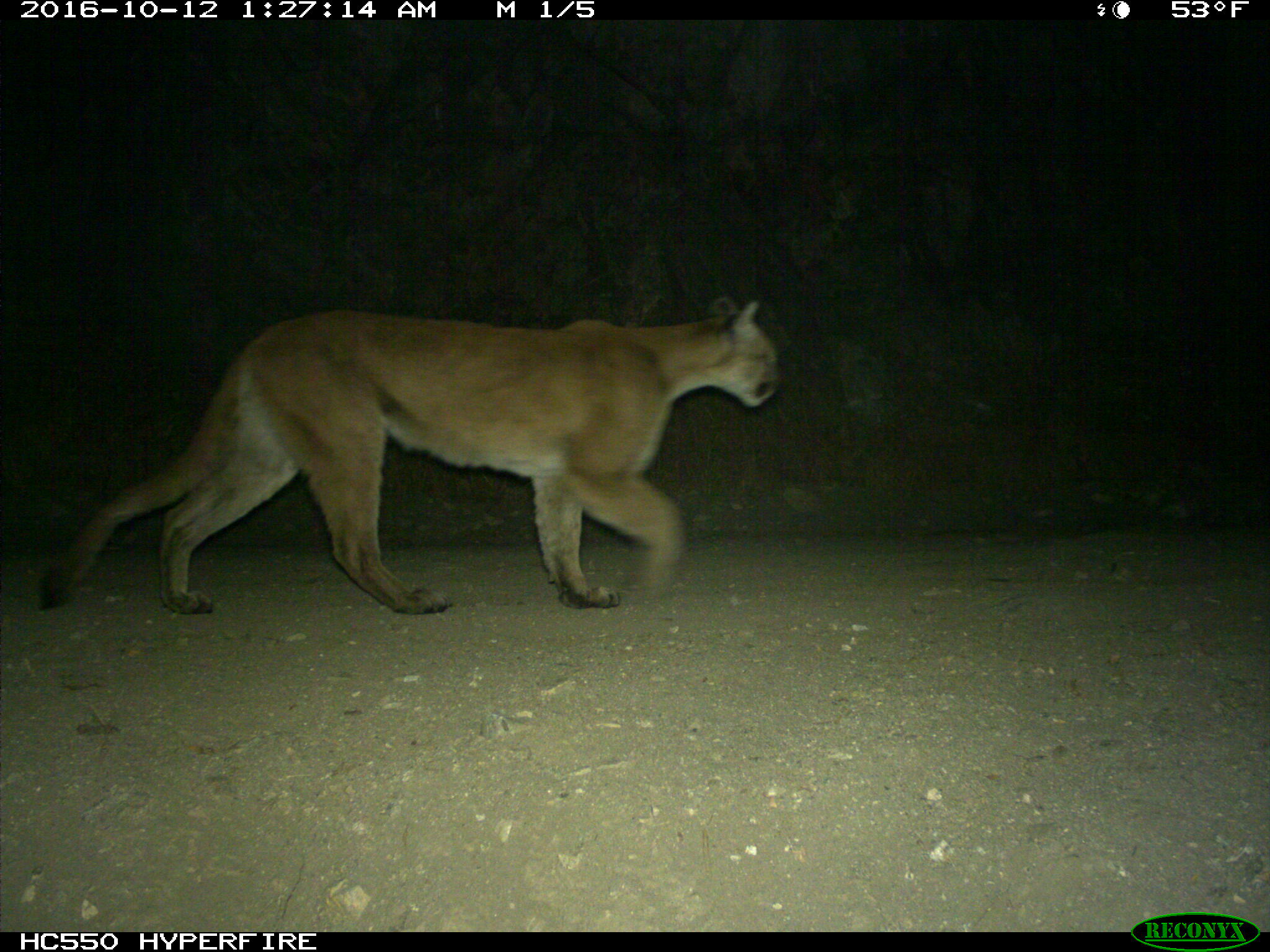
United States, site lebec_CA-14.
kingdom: Animalia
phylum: Chordata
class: Mammalia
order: Carnivora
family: Felidae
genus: Puma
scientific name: Puma concolor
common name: mountain lion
Puma concolor (mountain lion).